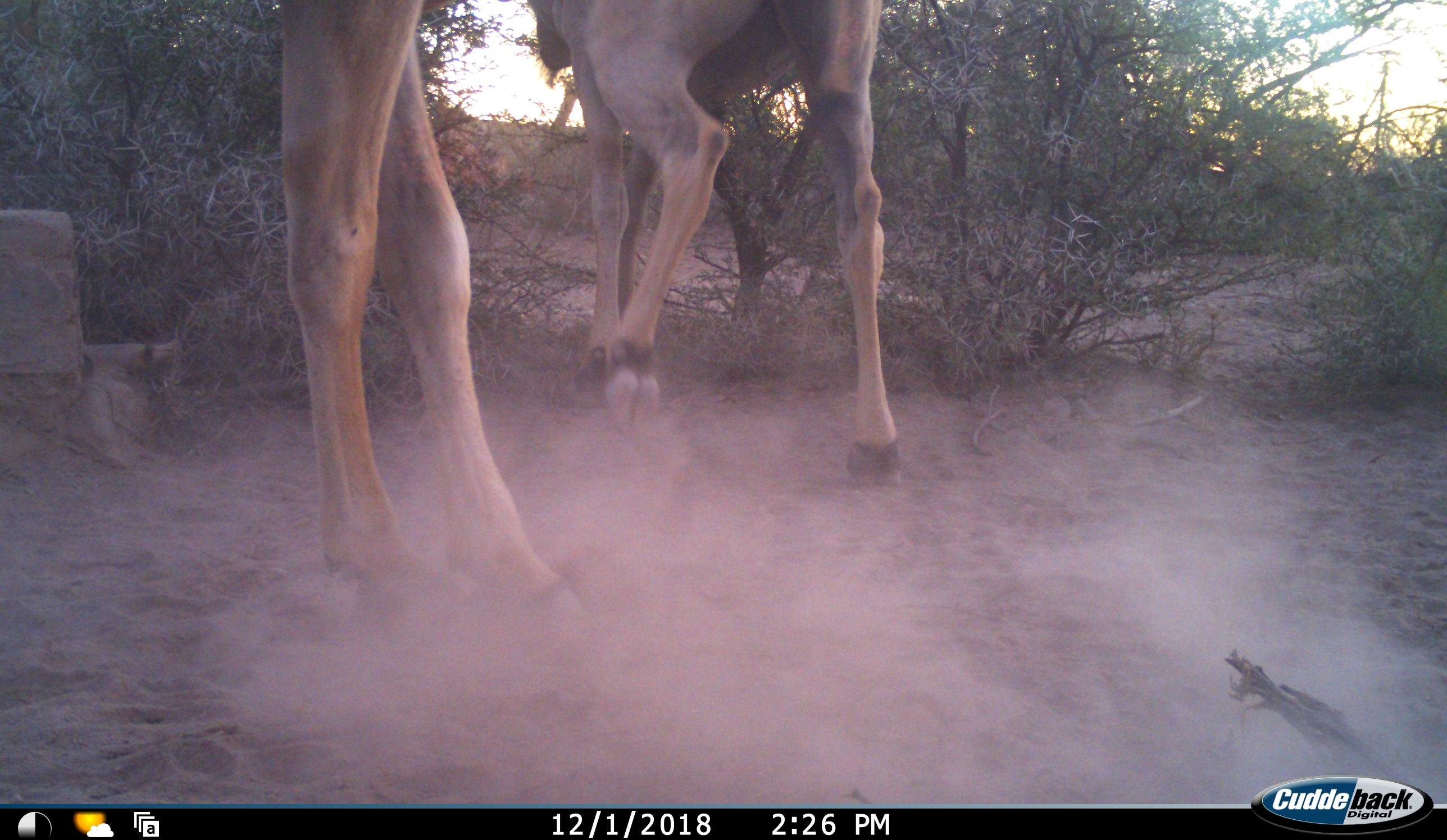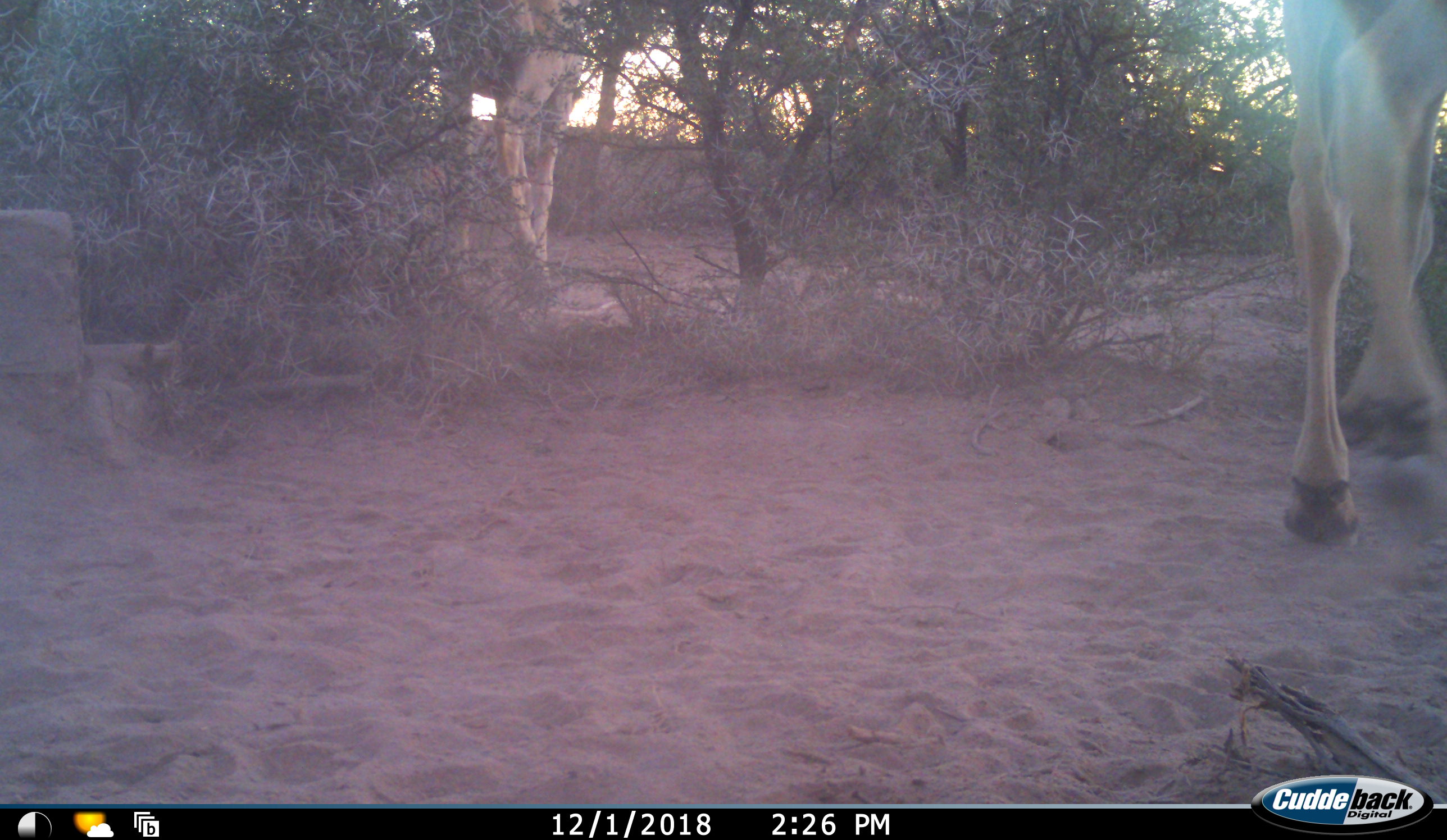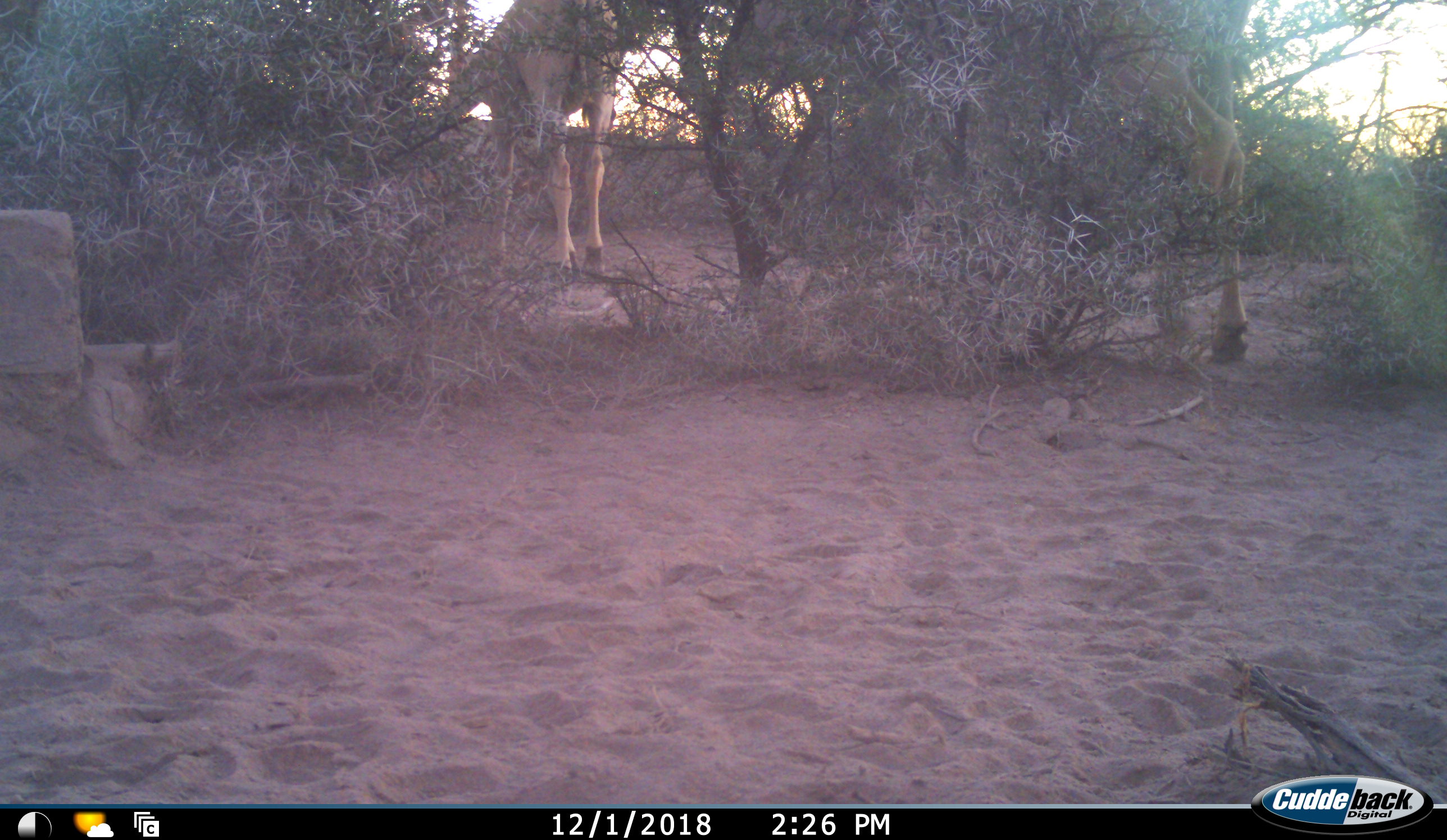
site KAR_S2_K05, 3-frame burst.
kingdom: Animalia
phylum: Chordata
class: Mammalia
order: Artiodactyla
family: Bovidae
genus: Tragelaphus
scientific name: Tragelaphus oryx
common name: eland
Eland (Tragelaphus oryx), count 2. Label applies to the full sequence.